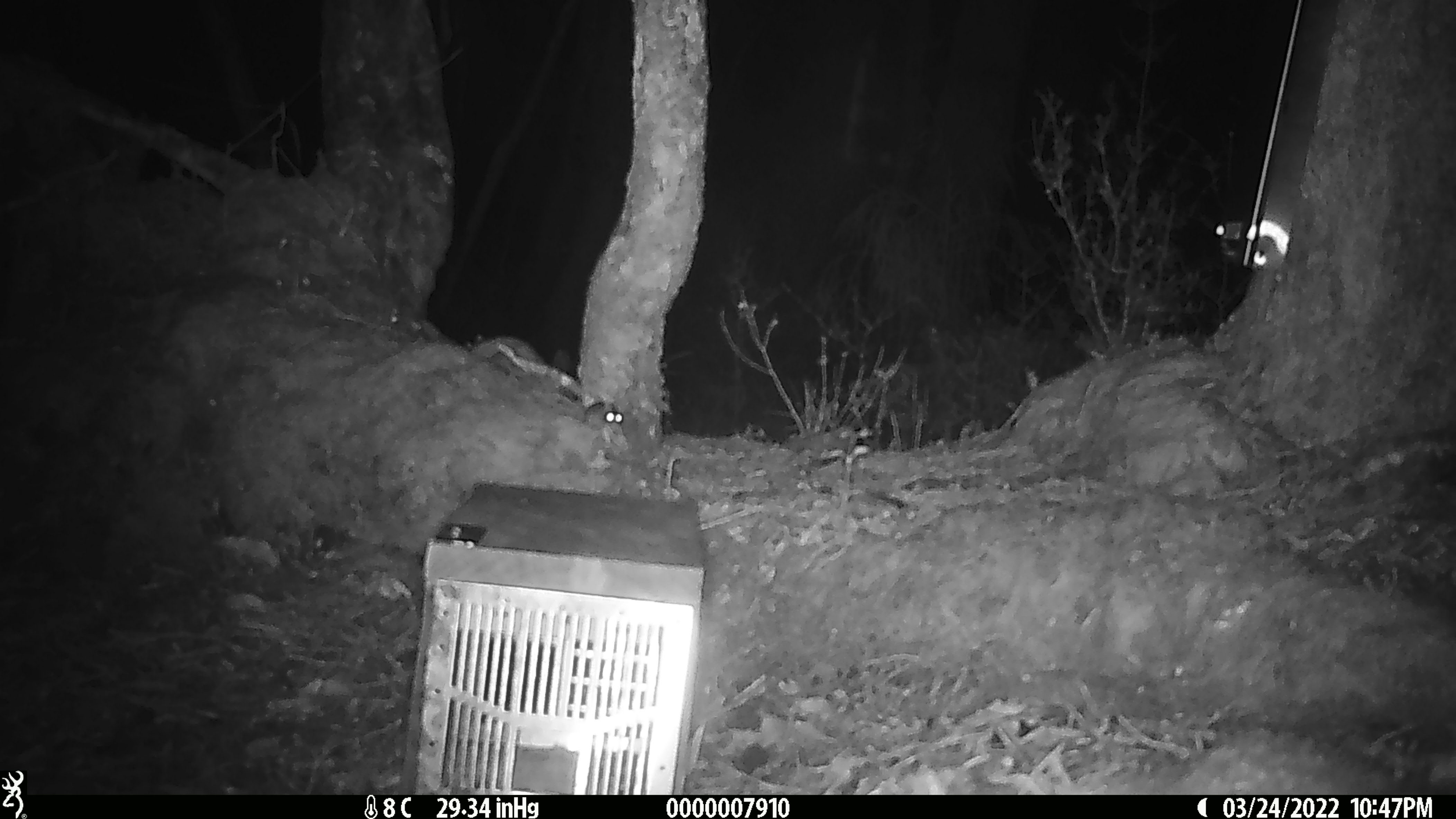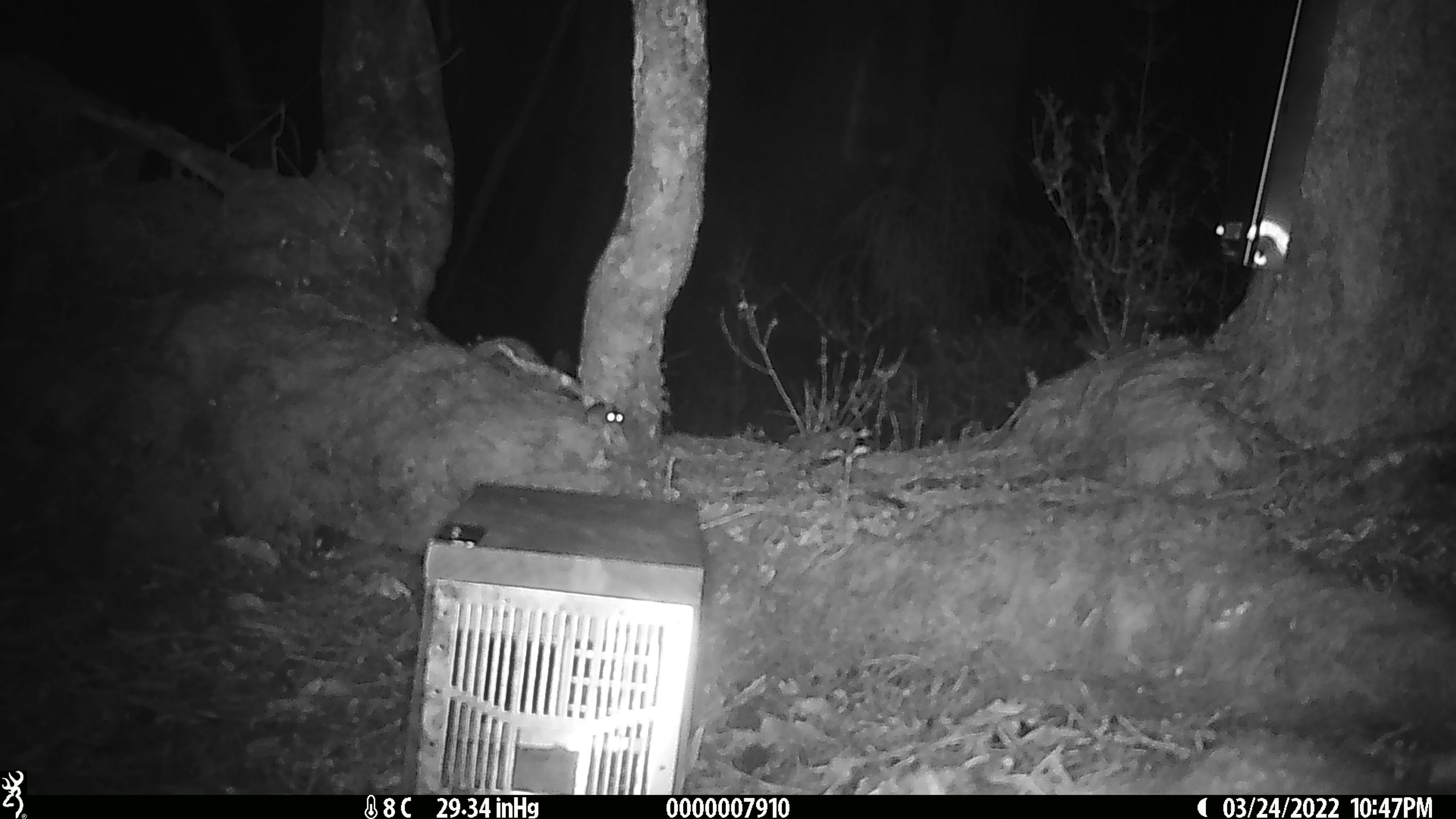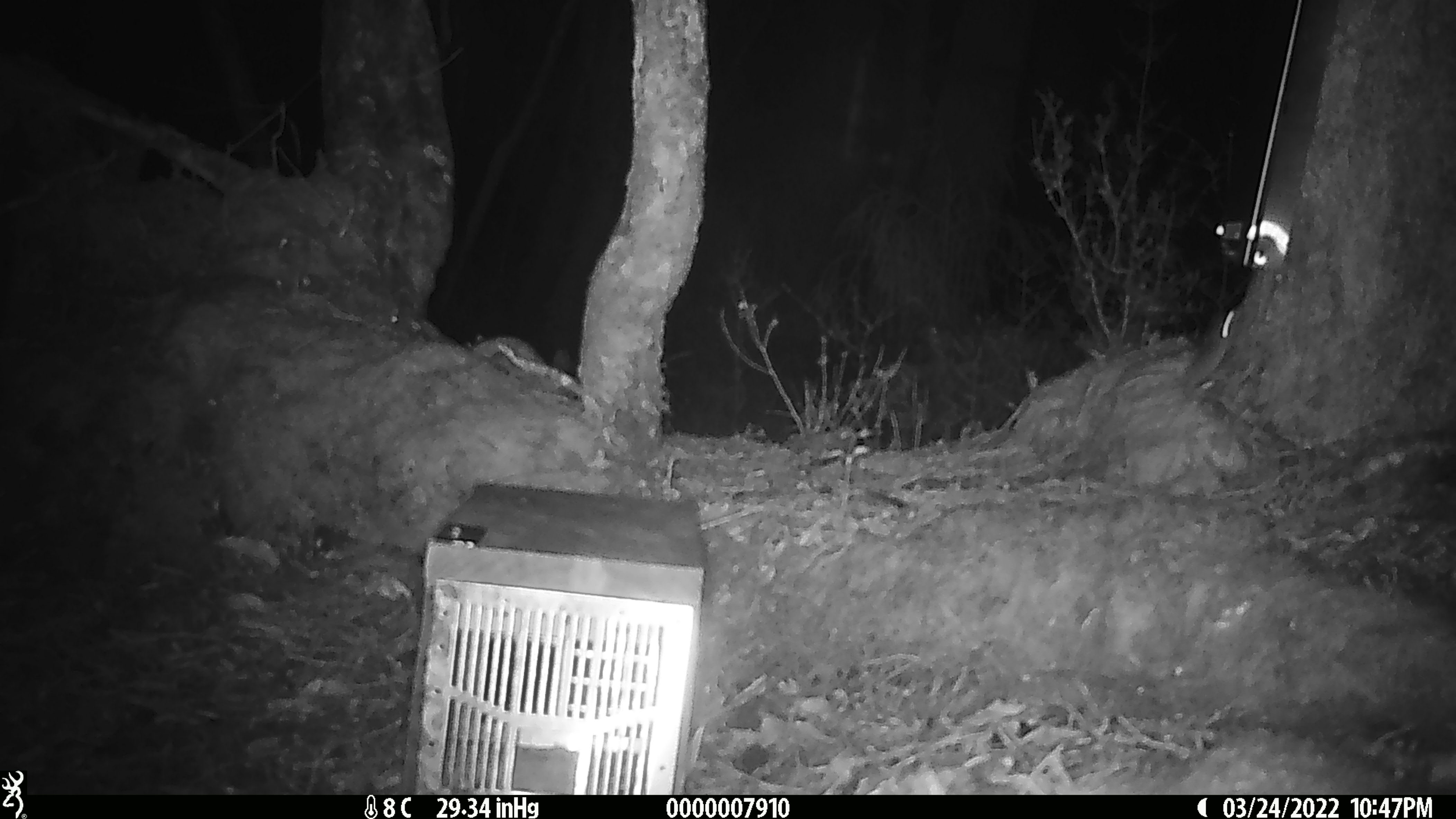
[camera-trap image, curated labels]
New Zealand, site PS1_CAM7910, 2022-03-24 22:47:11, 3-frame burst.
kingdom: Animalia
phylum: Chordata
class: Mammalia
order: Rodentia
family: Muridae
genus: Mus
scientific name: Mus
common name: mouse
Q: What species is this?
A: Mouse (Mus).